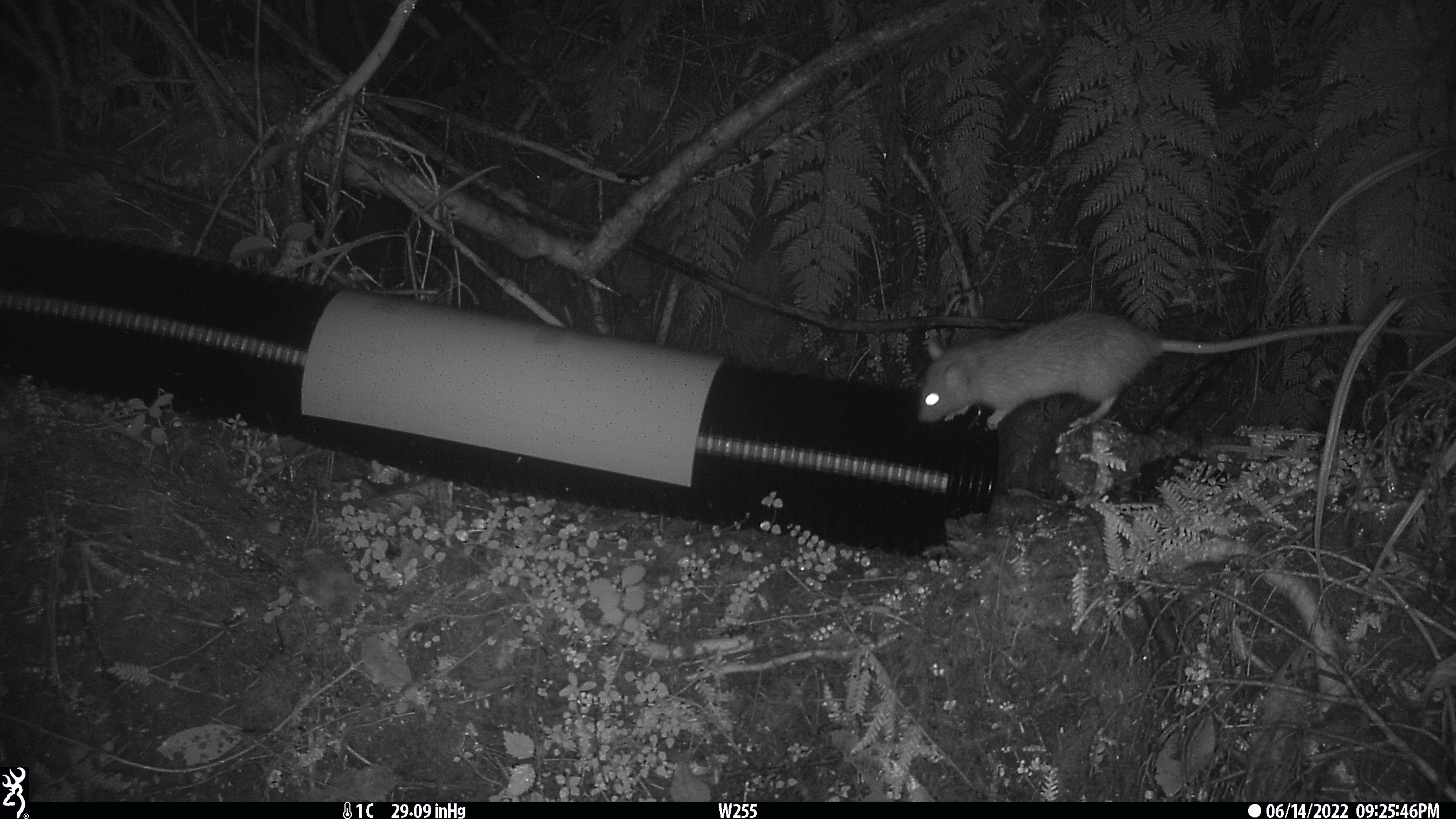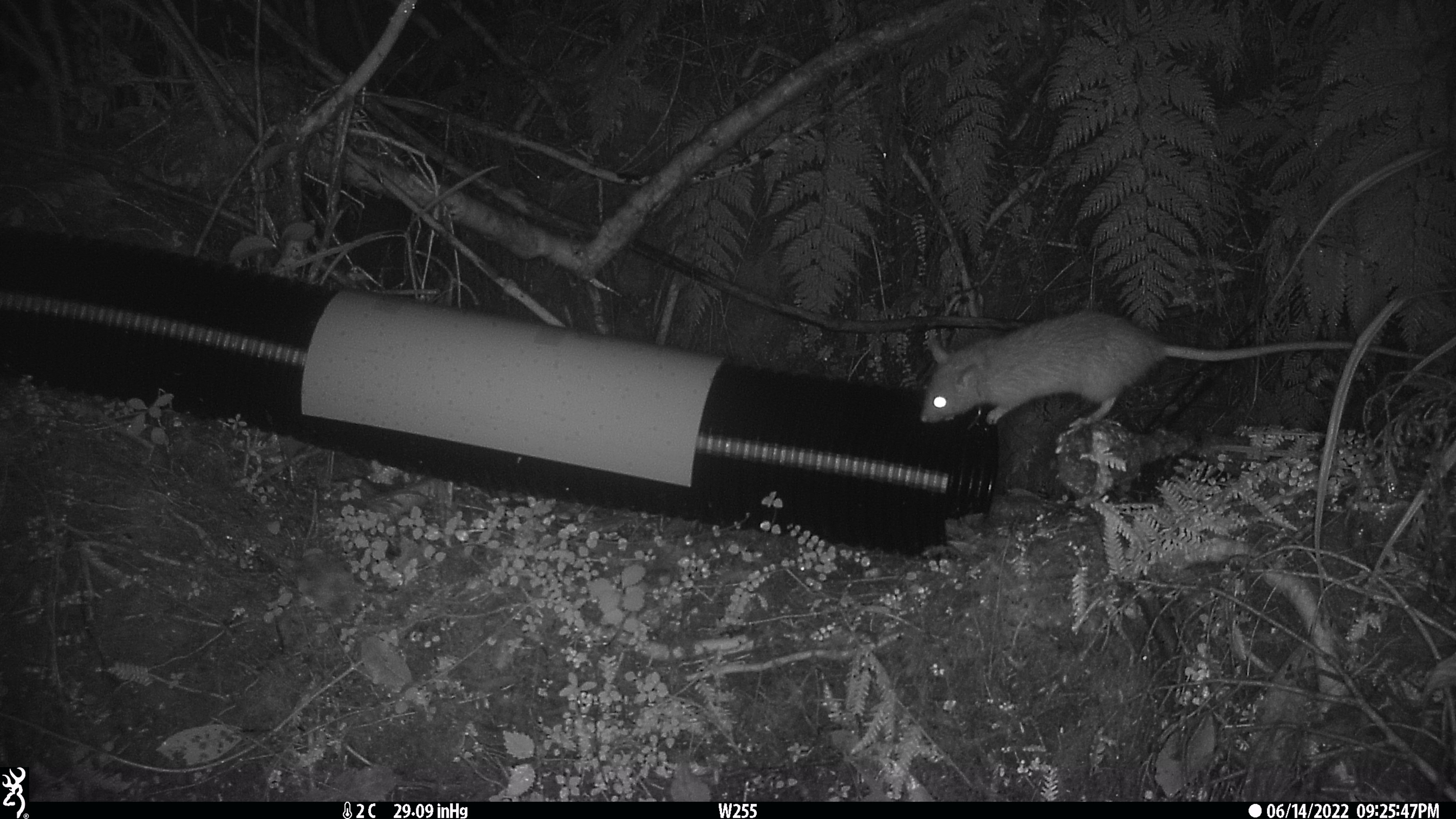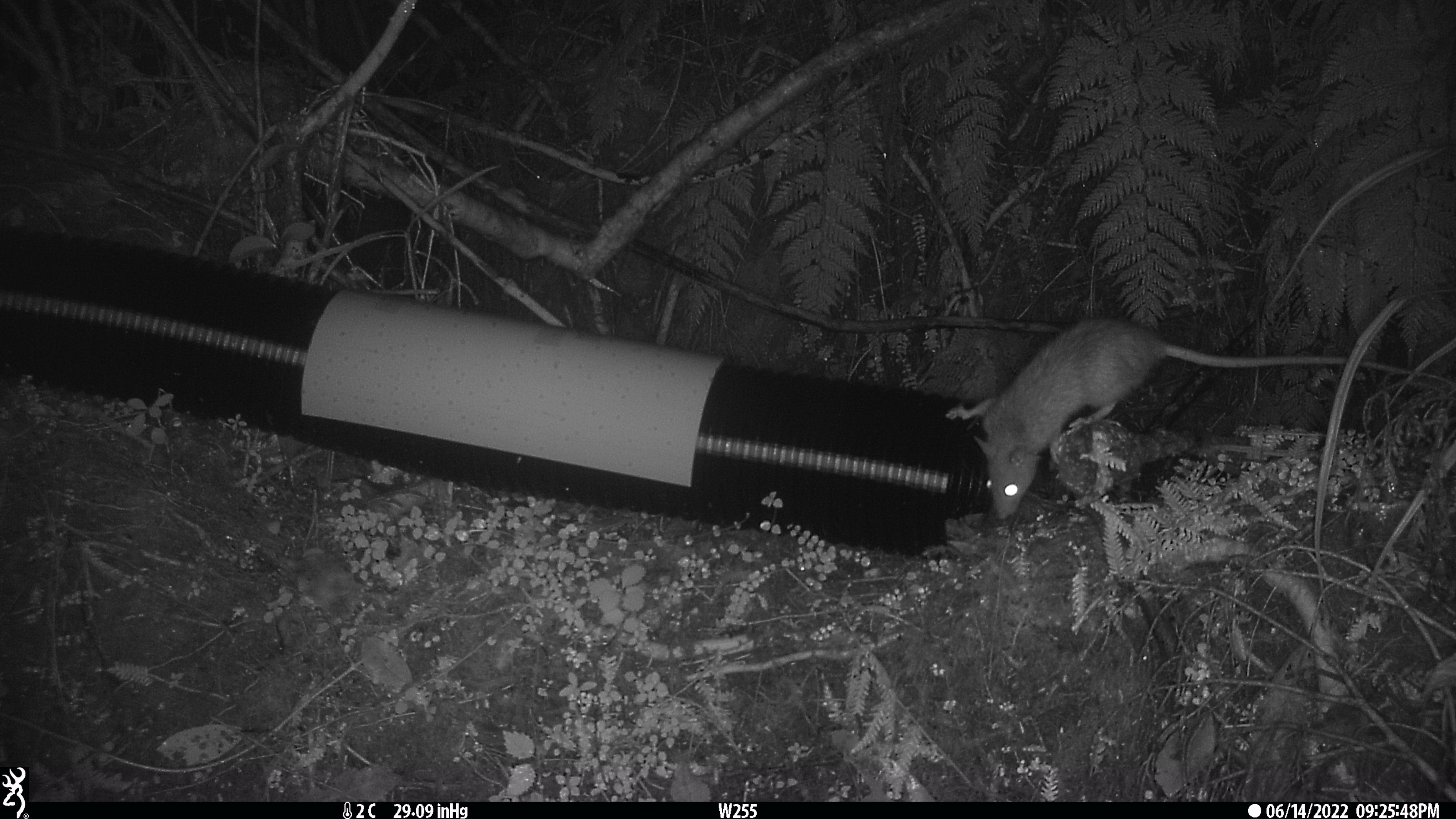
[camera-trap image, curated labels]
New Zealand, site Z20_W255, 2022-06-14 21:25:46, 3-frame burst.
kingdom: Animalia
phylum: Chordata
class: Mammalia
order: Rodentia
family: Muridae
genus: Rattus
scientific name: Rattus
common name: rat